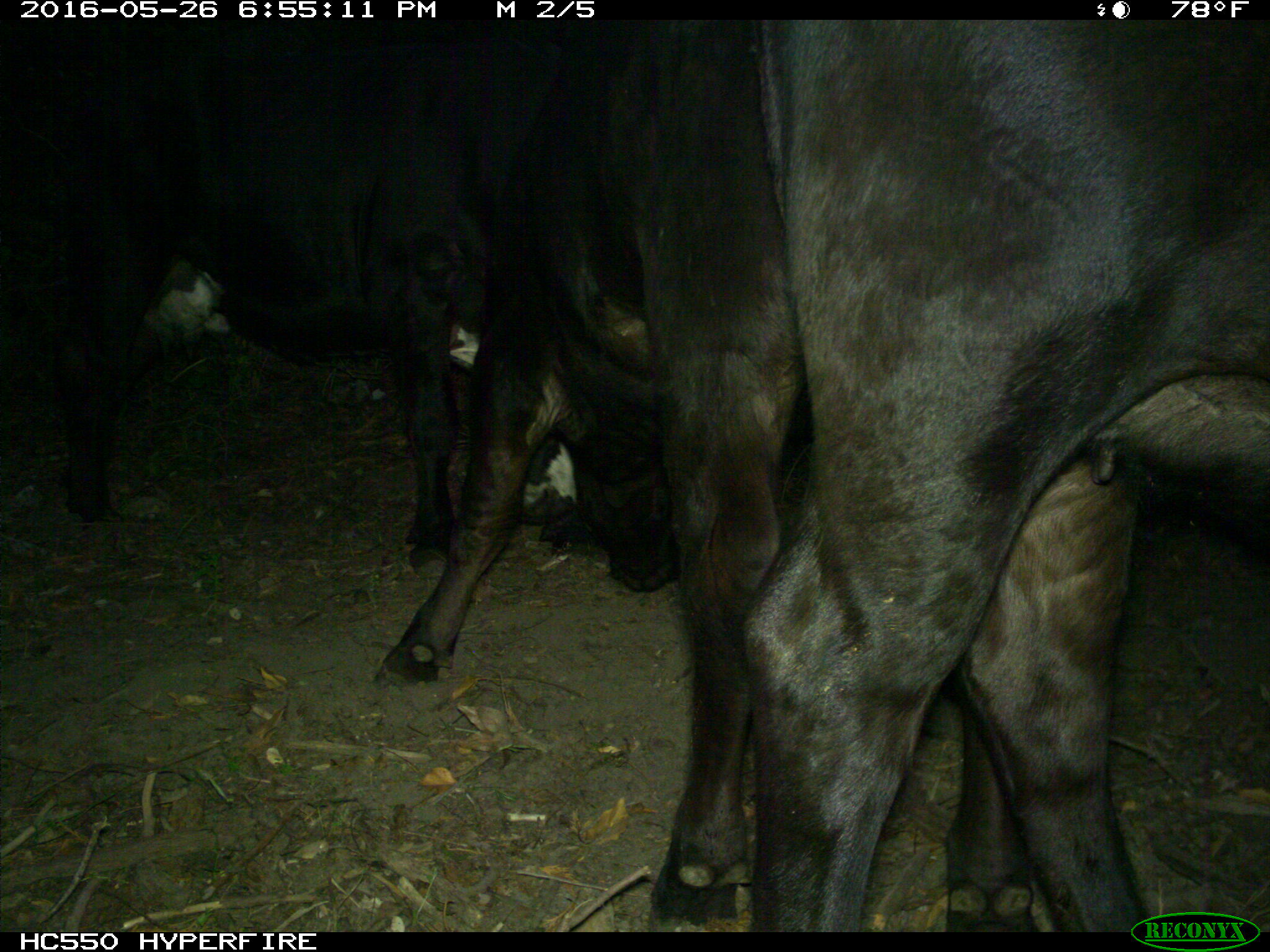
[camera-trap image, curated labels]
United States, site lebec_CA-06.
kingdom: Animalia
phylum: Chordata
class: Mammalia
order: Artiodactyla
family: Bovidae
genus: Bos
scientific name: Bos taurus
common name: domestic cow